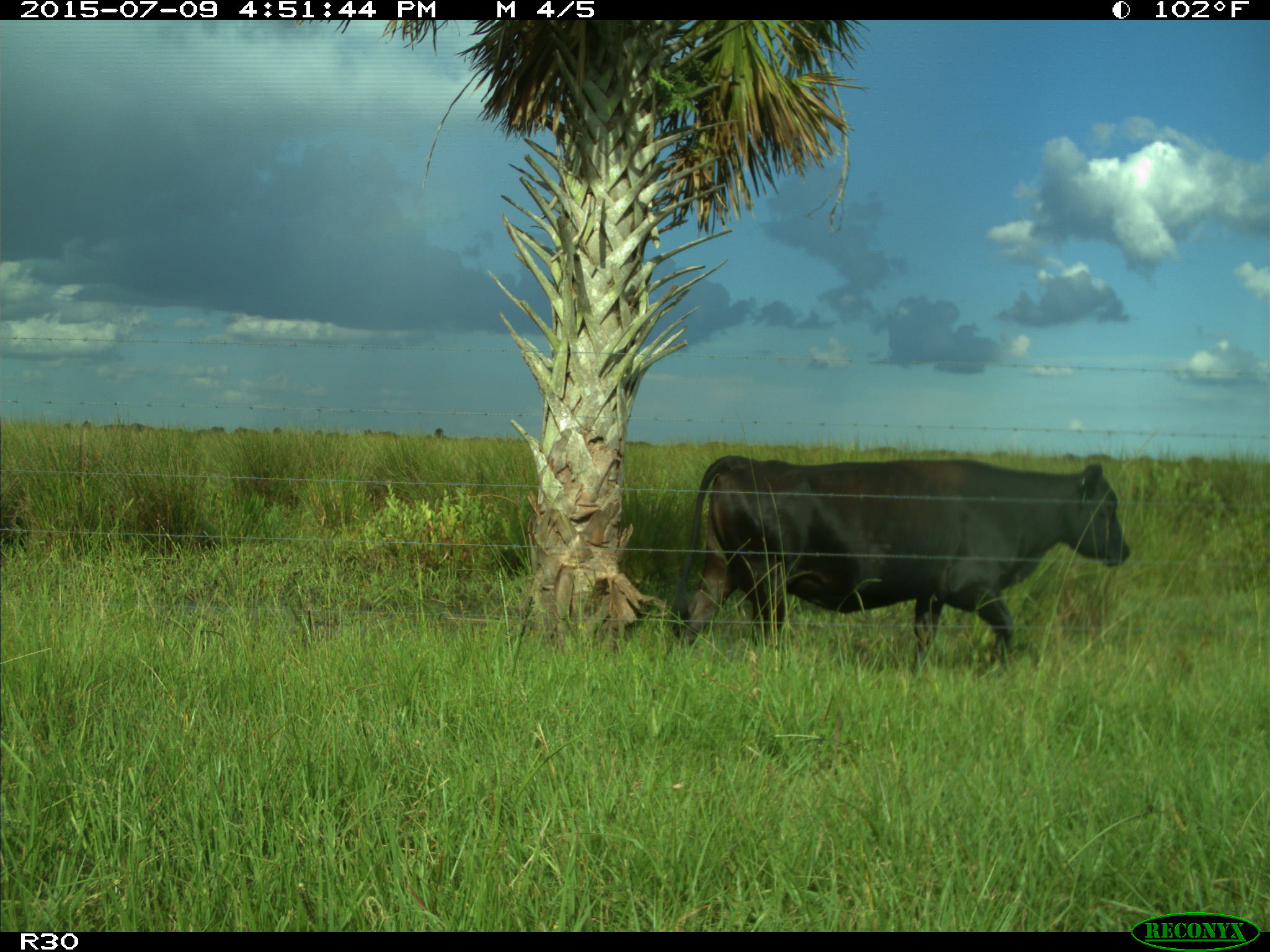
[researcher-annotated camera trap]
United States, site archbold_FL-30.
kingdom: Animalia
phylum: Chordata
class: Mammalia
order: Artiodactyla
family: Bovidae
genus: Bos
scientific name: Bos taurus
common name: domestic cow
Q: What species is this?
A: Bos taurus (domestic cow).